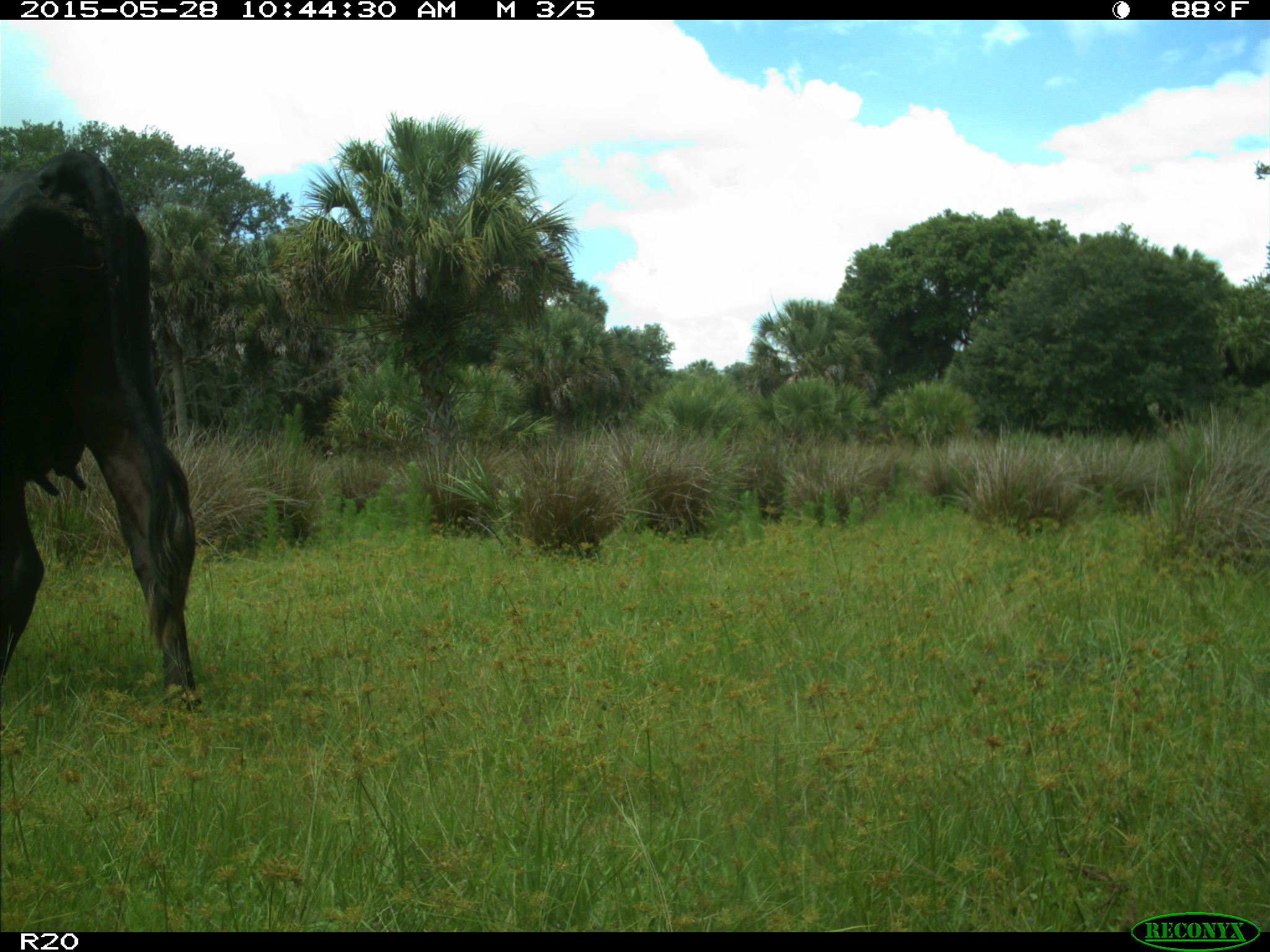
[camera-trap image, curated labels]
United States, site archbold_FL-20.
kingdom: Animalia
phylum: Chordata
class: Mammalia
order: Artiodactyla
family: Bovidae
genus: Bos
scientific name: Bos taurus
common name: domestic cow